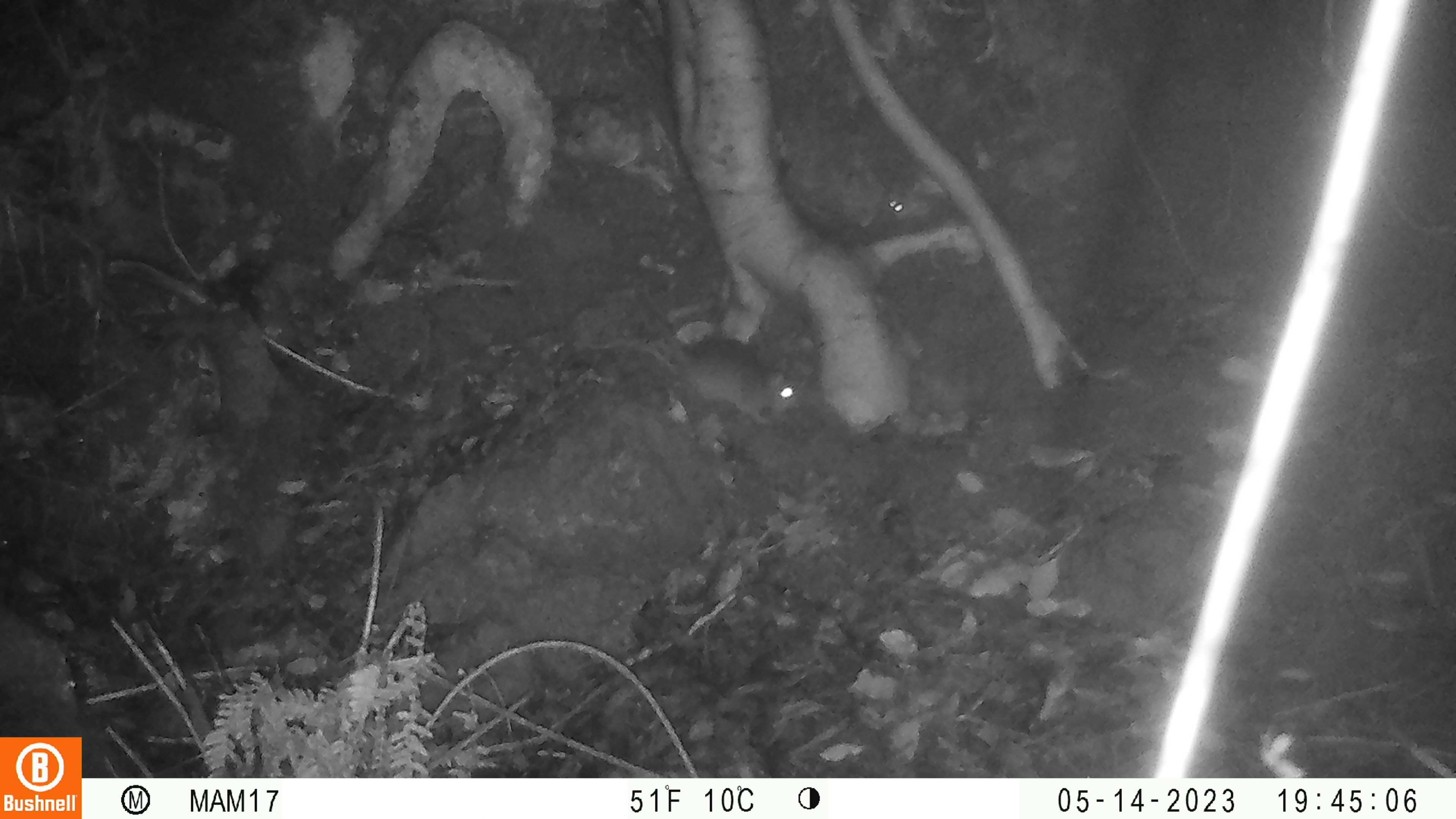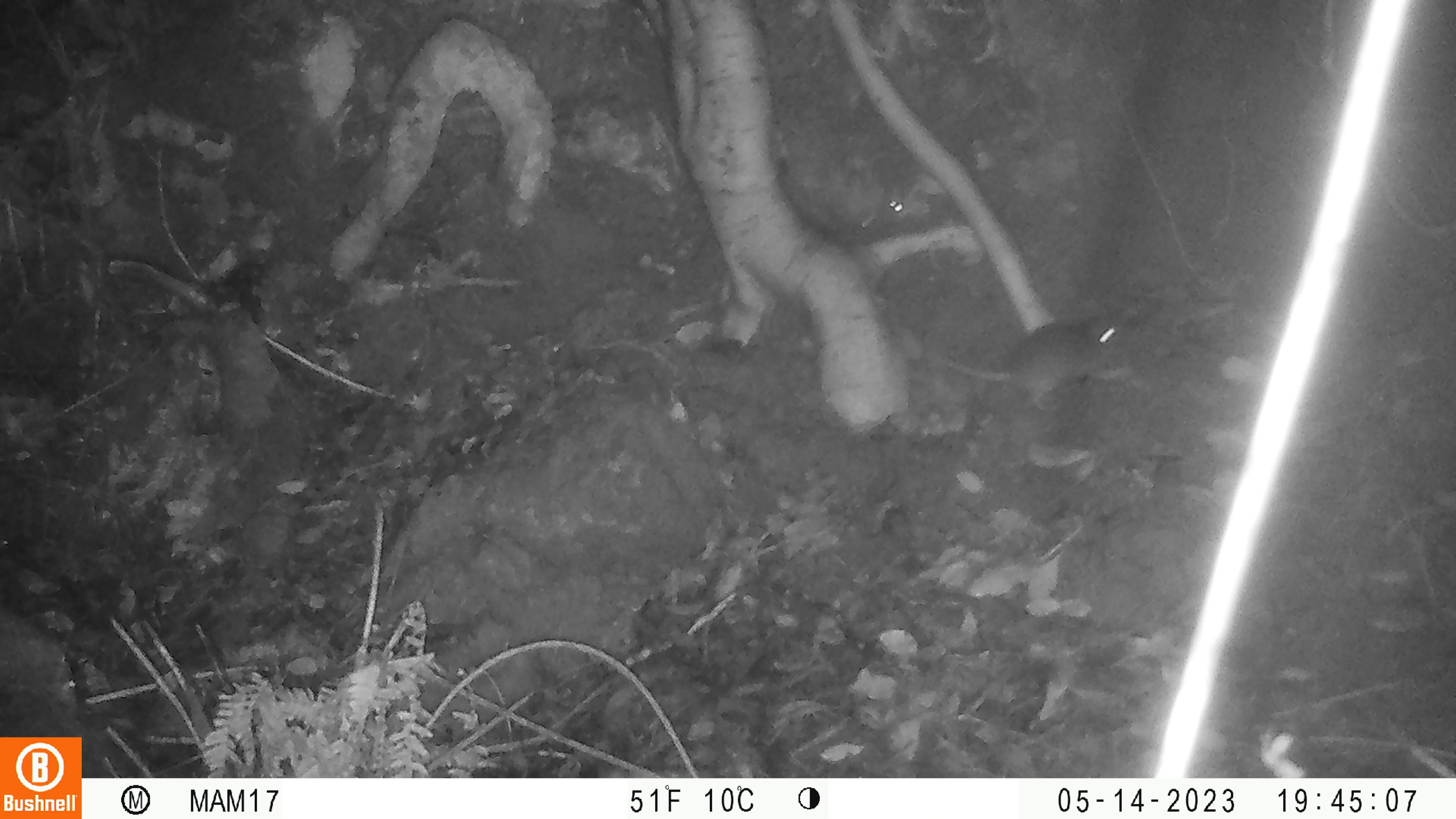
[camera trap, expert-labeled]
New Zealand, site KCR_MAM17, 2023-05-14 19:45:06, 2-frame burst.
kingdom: Animalia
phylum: Chordata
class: Mammalia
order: Rodentia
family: Muridae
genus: Rattus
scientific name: Rattus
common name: rat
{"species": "rat (Rattus)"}